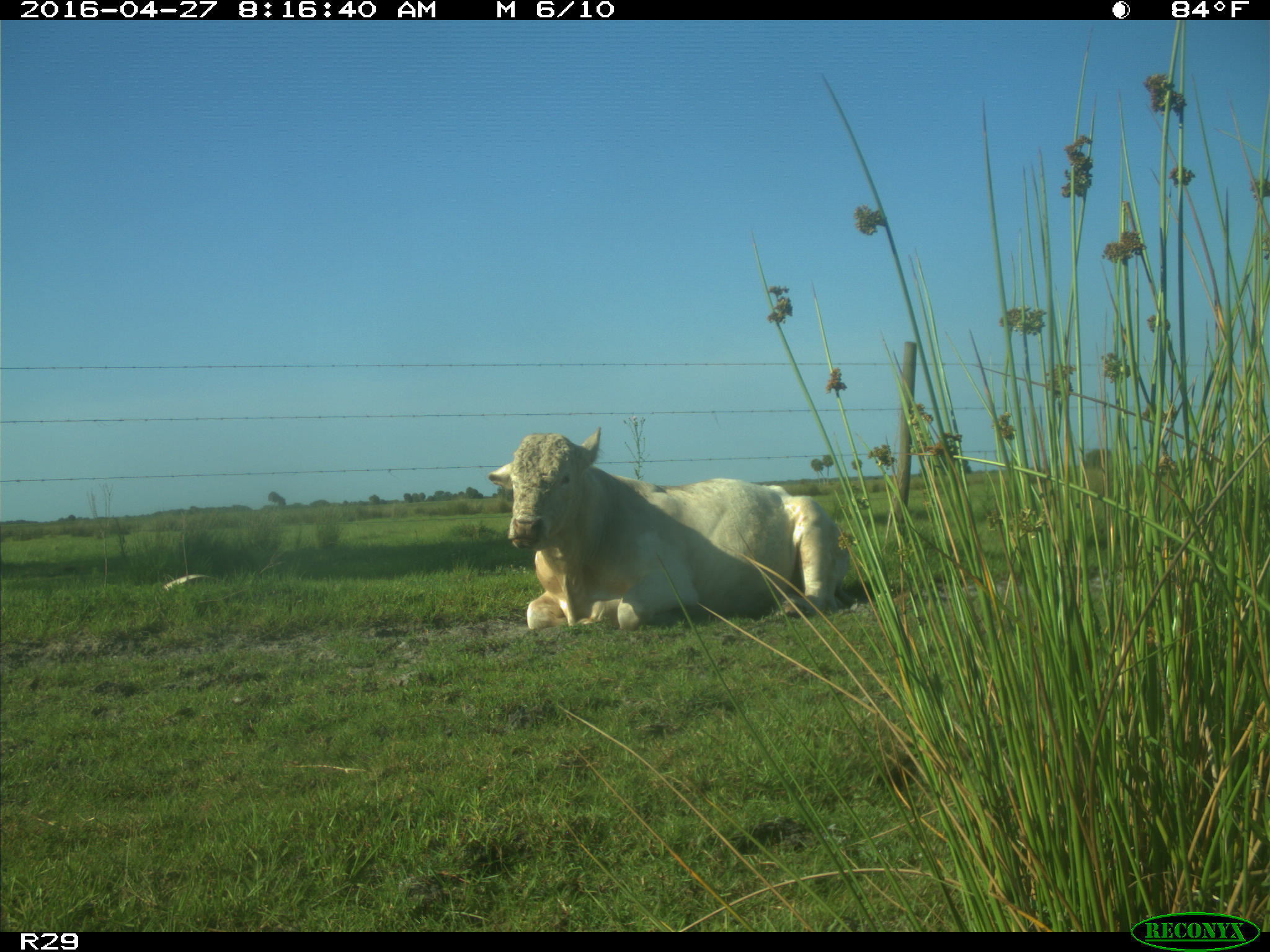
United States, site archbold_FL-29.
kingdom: Animalia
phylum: Chordata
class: Mammalia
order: Artiodactyla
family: Bovidae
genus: Bos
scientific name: Bos taurus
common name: domestic cow